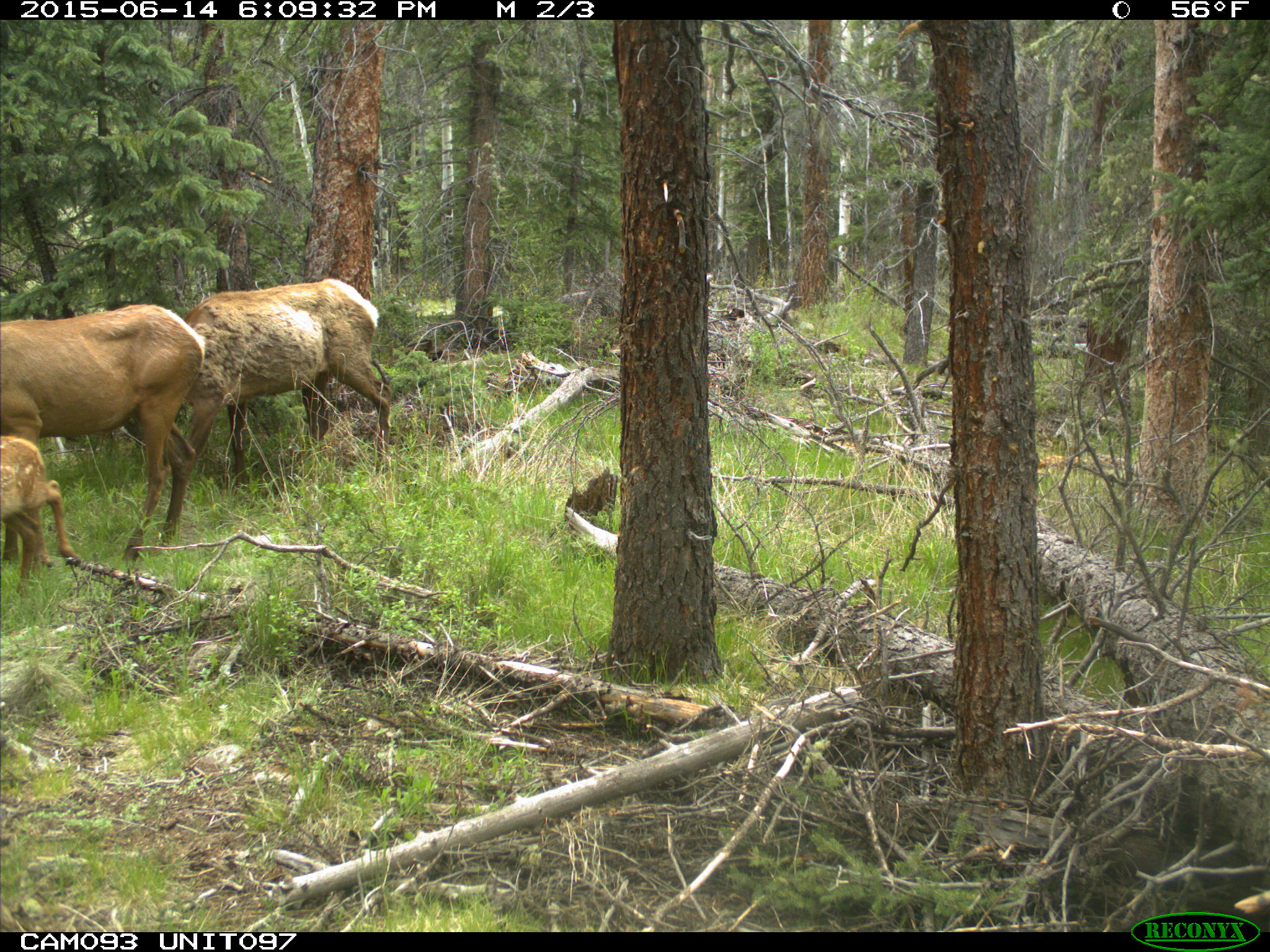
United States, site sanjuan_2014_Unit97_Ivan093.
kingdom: Animalia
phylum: Chordata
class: Mammalia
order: Artiodactyla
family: Cervidae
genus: Cervus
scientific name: Cervus elaphus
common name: red deer